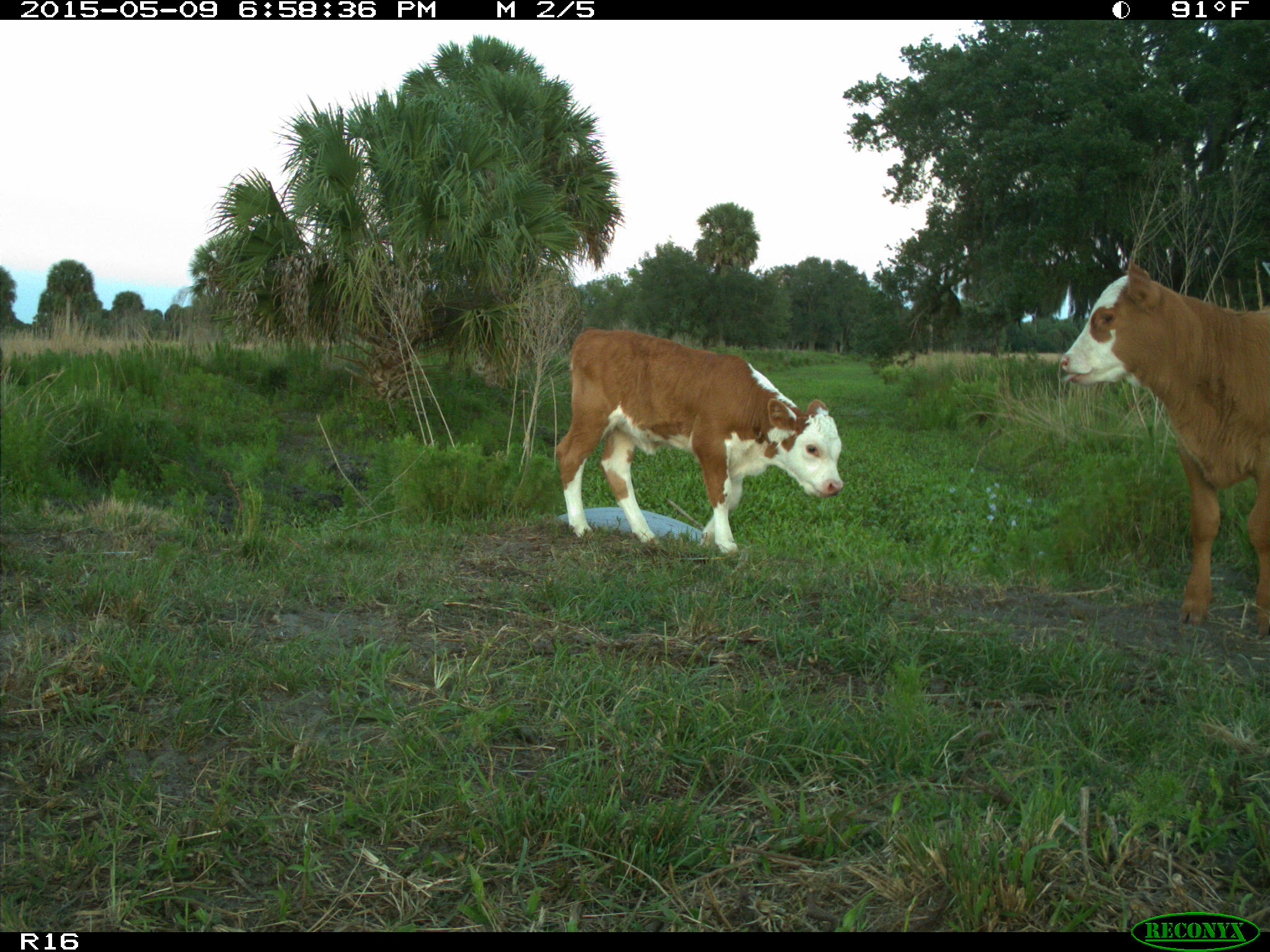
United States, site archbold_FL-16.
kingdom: Animalia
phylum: Chordata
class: Mammalia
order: Artiodactyla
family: Bovidae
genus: Bos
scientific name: Bos taurus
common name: domestic cow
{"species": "Bos taurus (domestic cow)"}